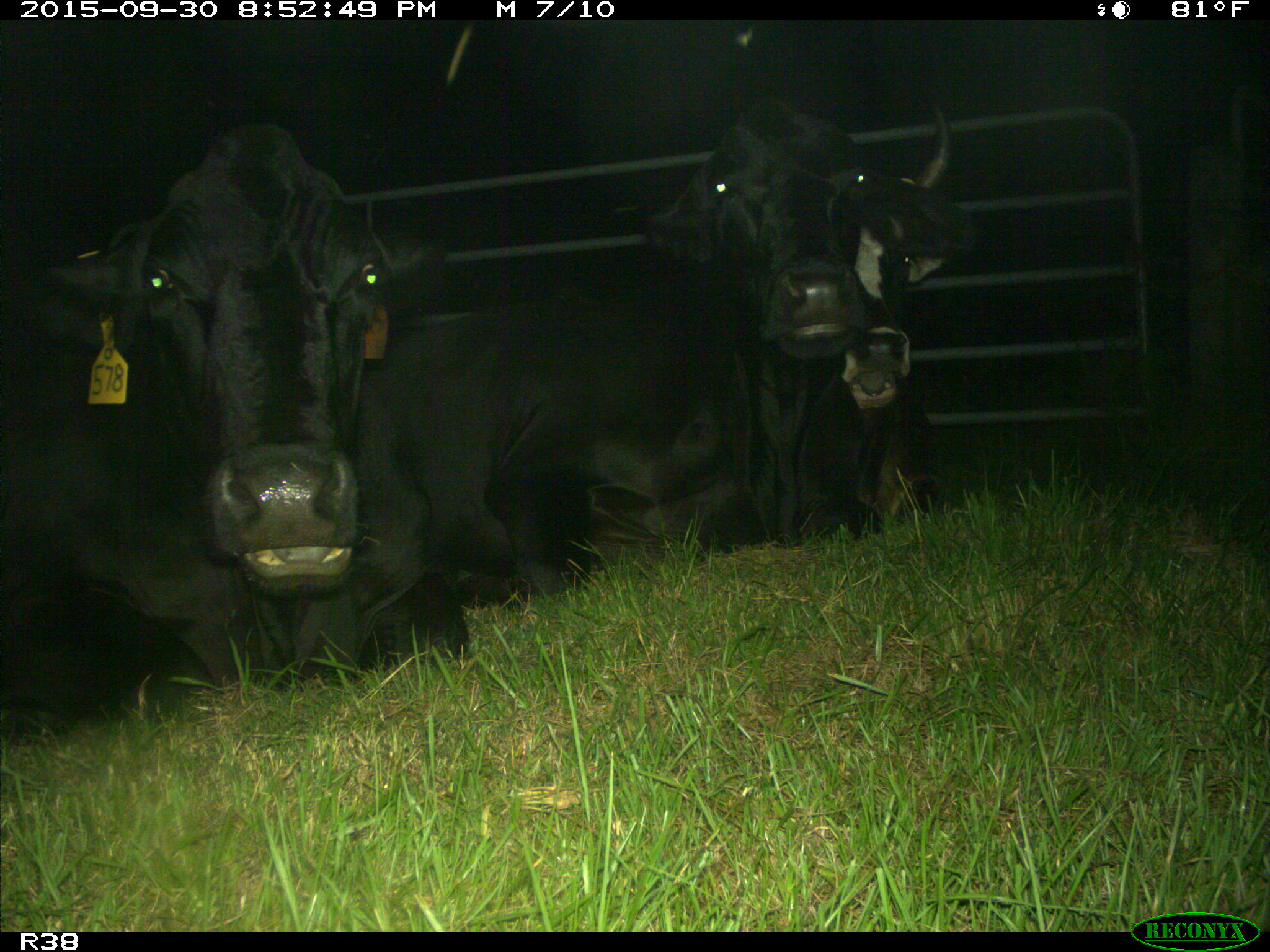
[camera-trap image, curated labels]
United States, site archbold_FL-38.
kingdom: Animalia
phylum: Chordata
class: Mammalia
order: Artiodactyla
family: Bovidae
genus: Bos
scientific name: Bos taurus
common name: domestic cow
Bos taurus (domestic cow).